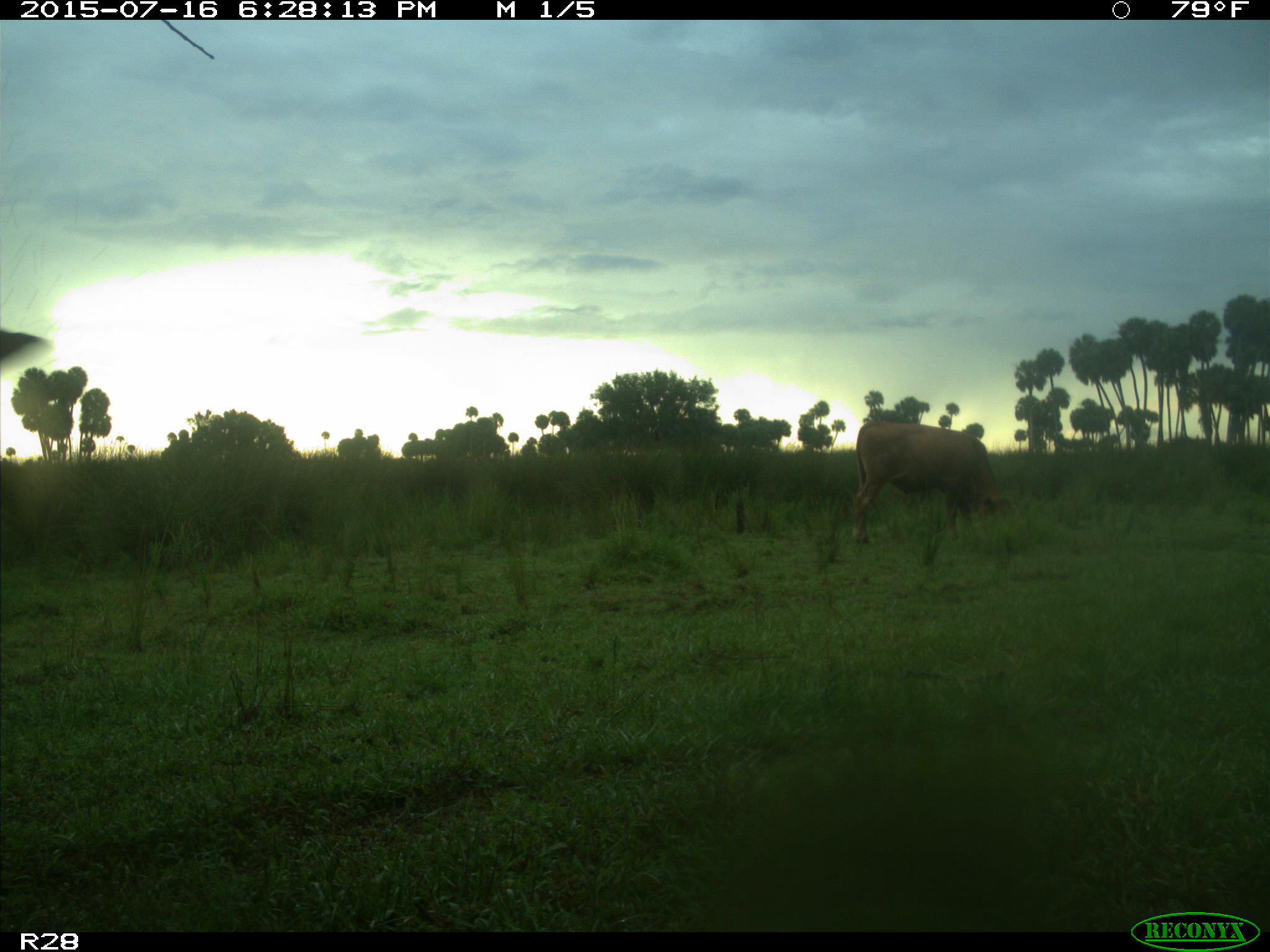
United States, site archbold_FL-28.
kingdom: Animalia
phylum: Chordata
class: Mammalia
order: Artiodactyla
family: Bovidae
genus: Bos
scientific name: Bos taurus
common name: domestic cow